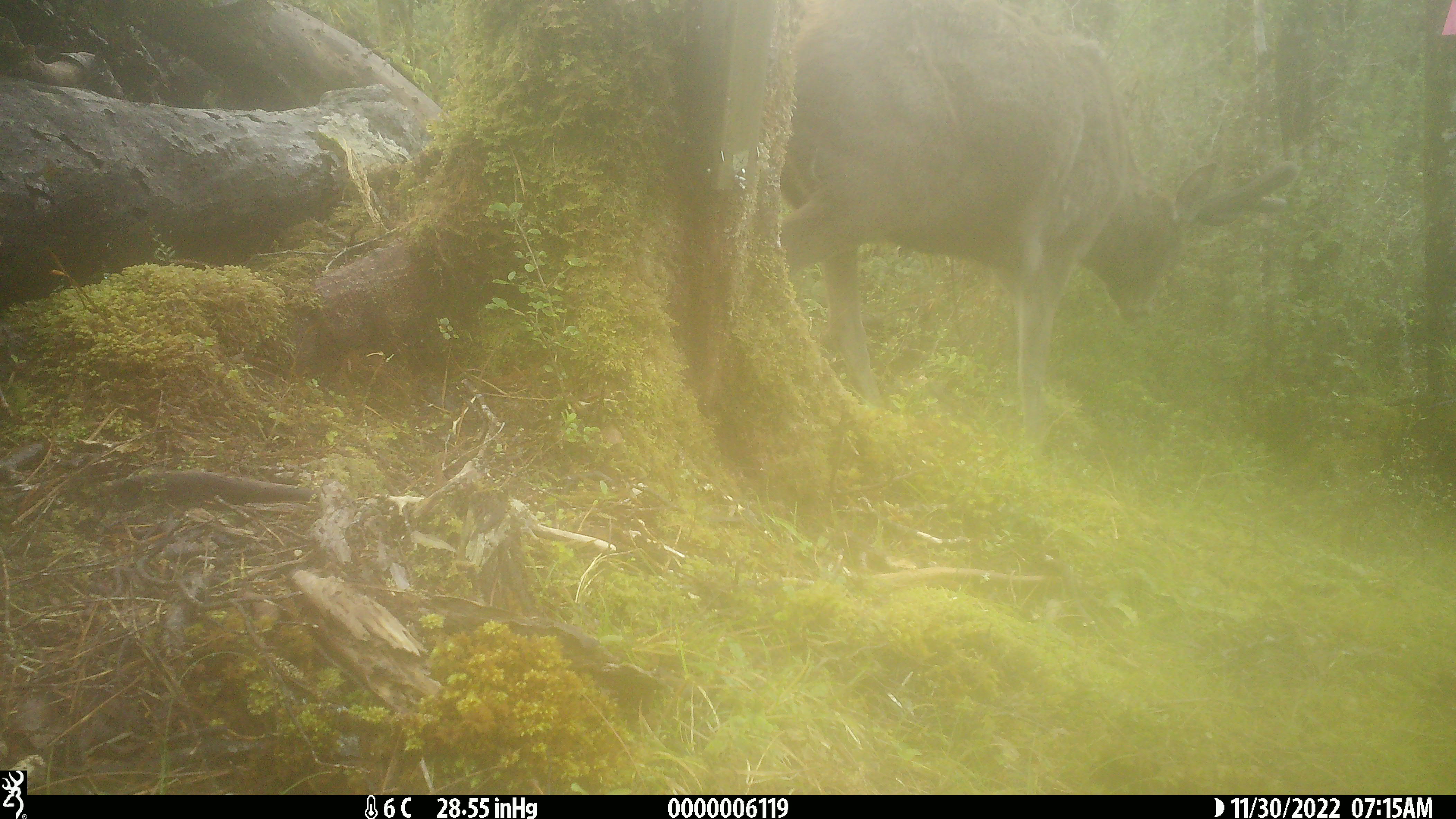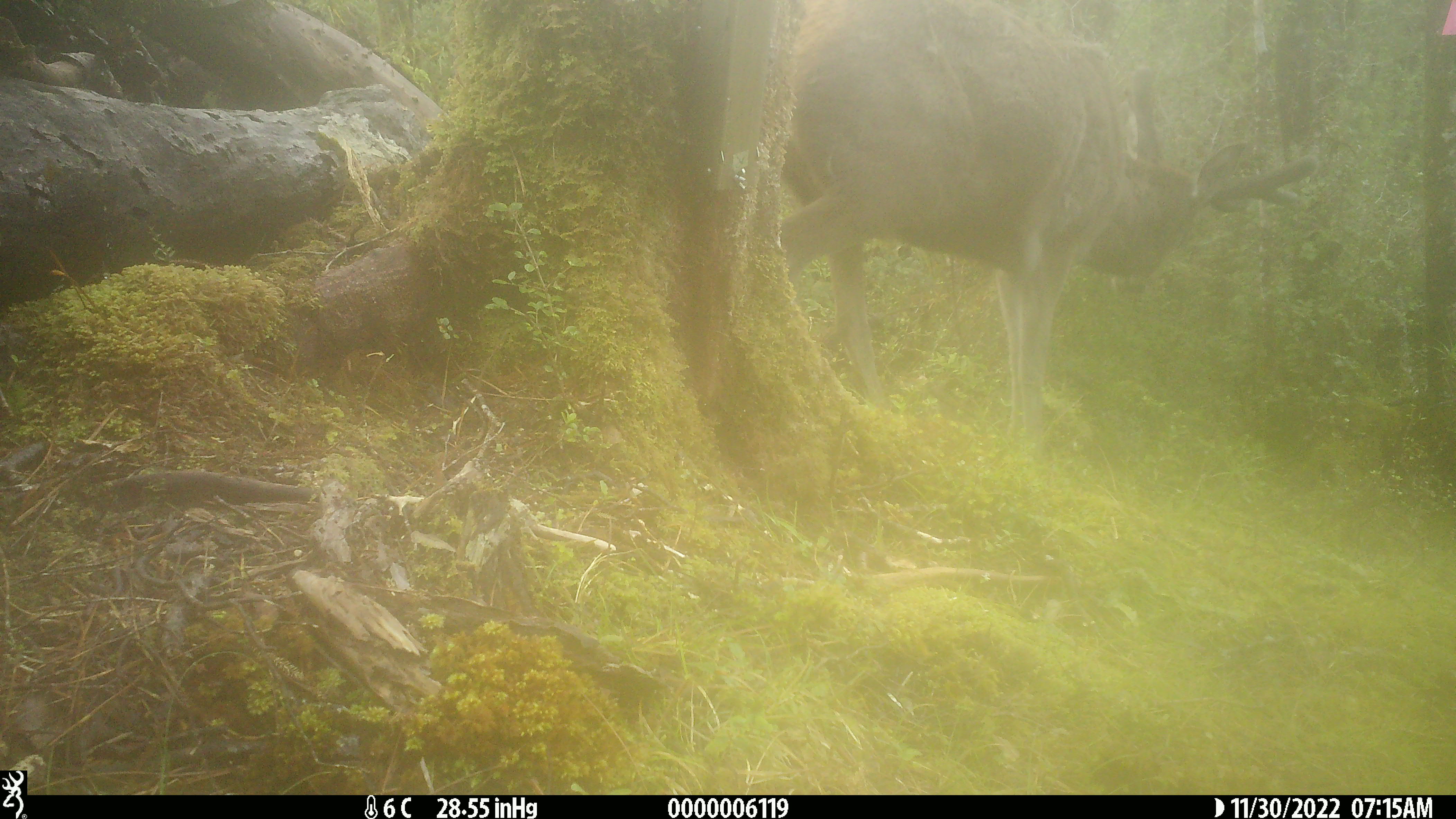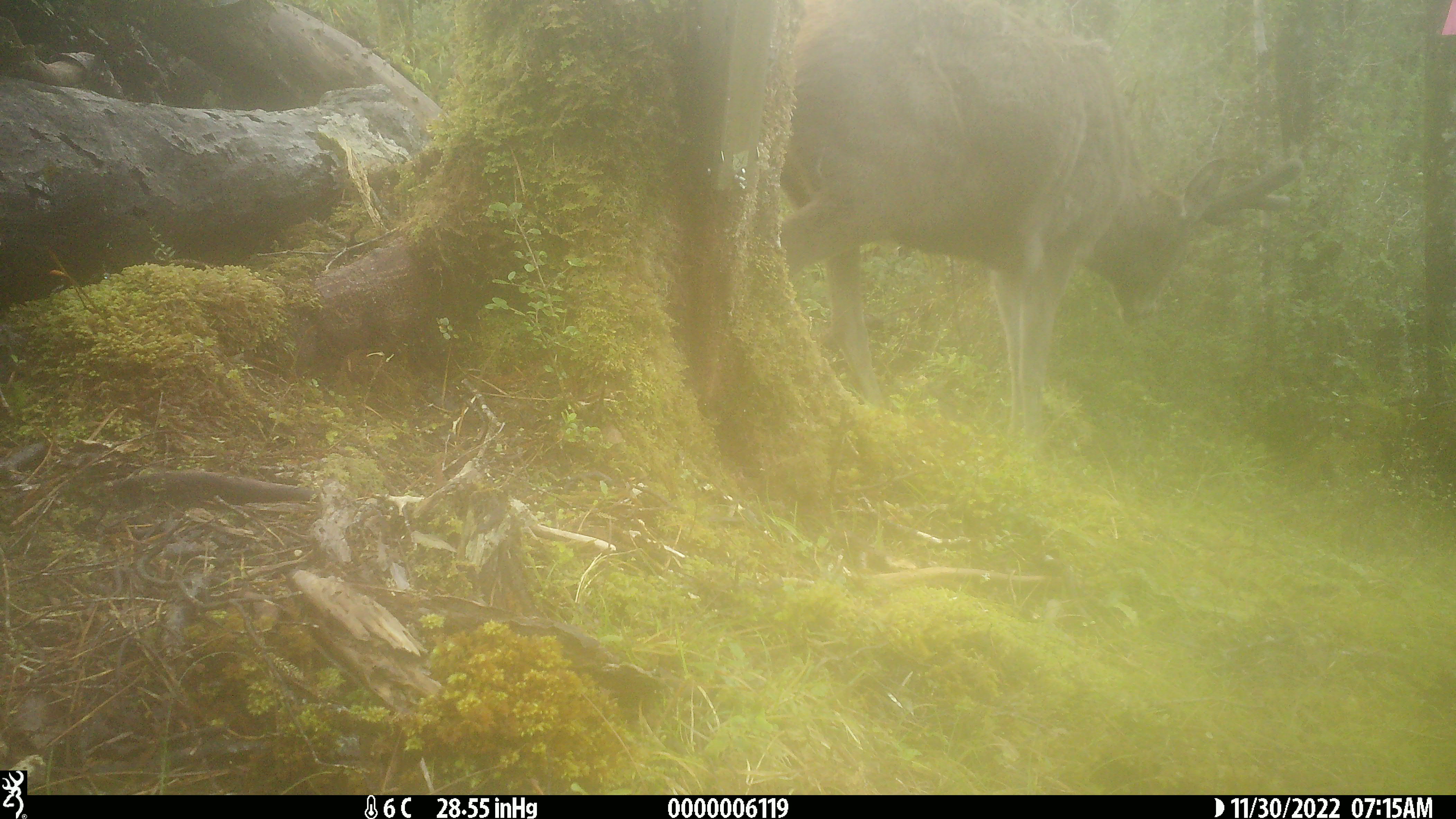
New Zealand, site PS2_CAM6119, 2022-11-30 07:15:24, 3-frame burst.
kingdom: Animalia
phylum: Chordata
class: Mammalia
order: Artiodactyla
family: Cervidae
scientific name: Cervidae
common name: deer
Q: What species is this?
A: Deer (Cervidae).